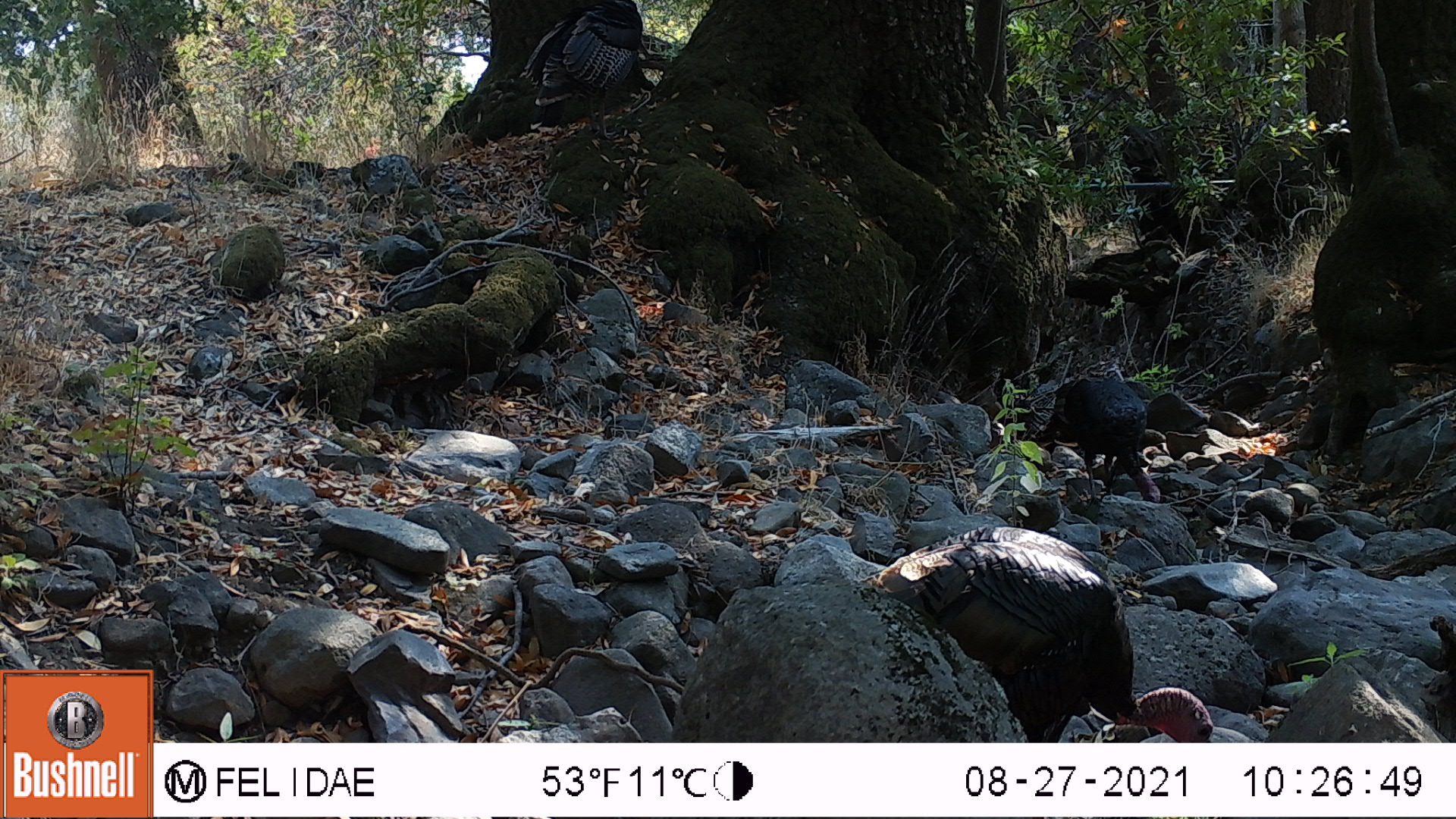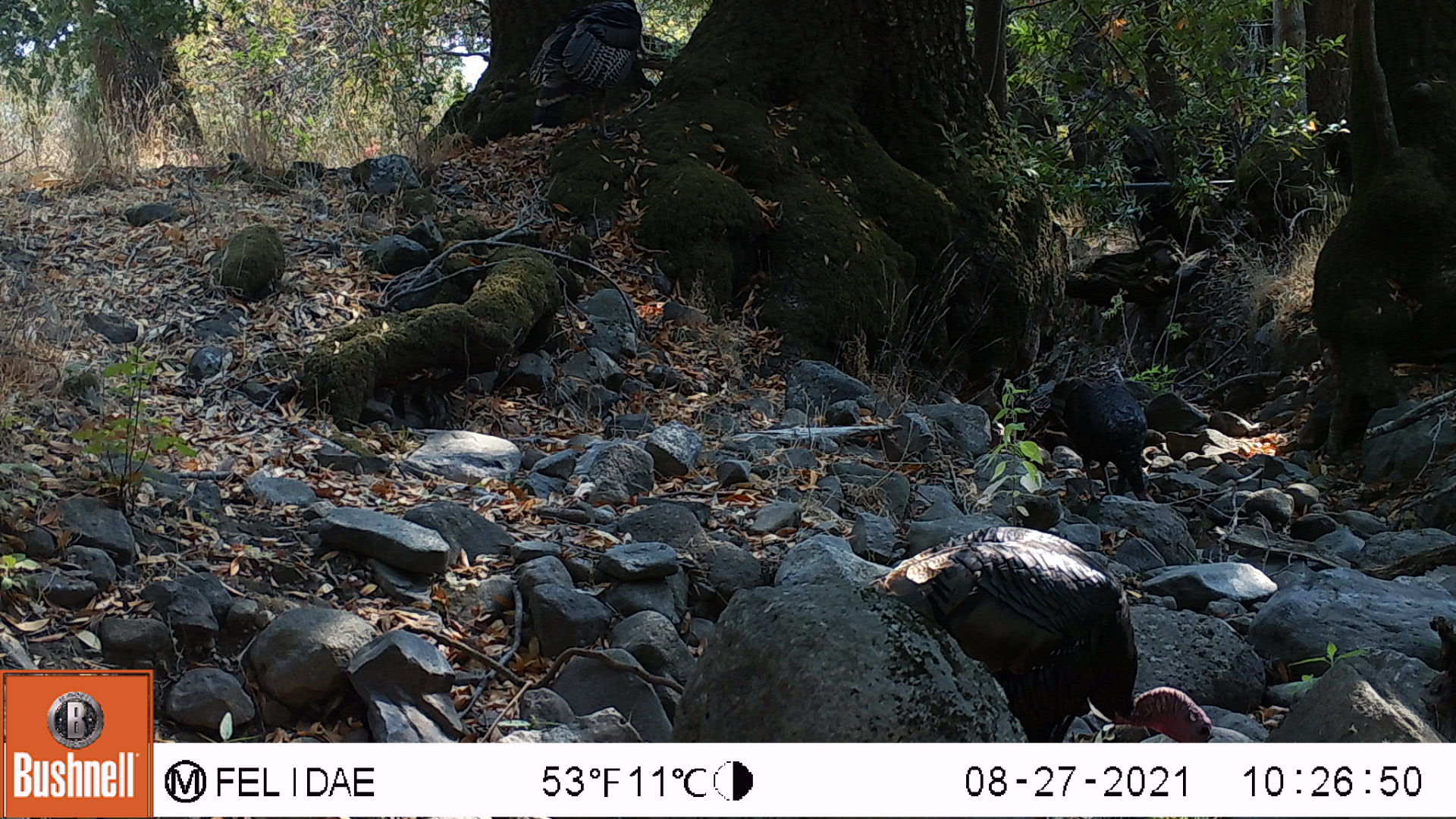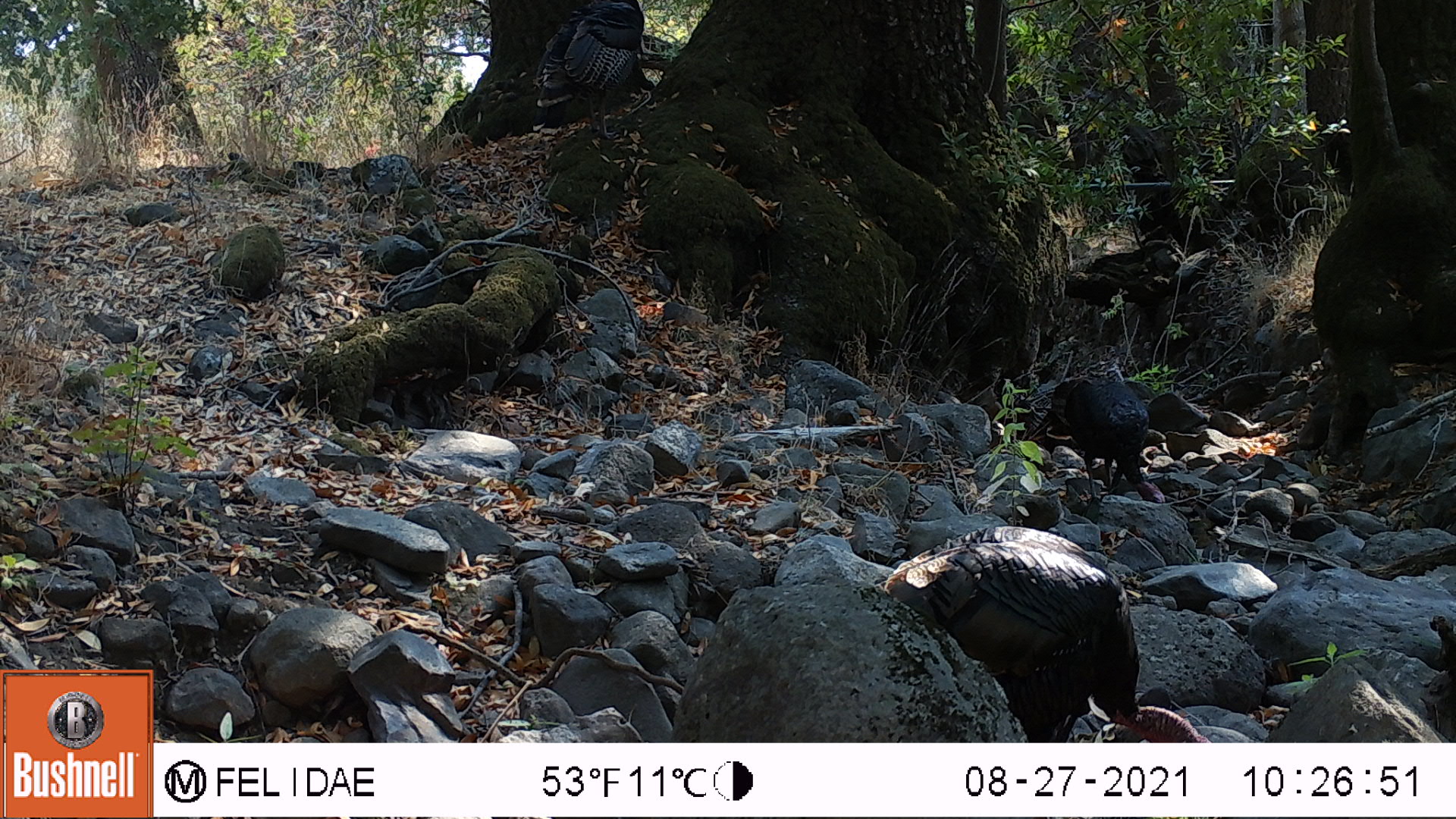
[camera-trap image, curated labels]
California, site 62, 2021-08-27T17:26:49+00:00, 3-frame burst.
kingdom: Animalia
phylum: Chordata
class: Aves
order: Galliformes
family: Phasianidae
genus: Meleagris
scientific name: Meleagris gallopavo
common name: turkey